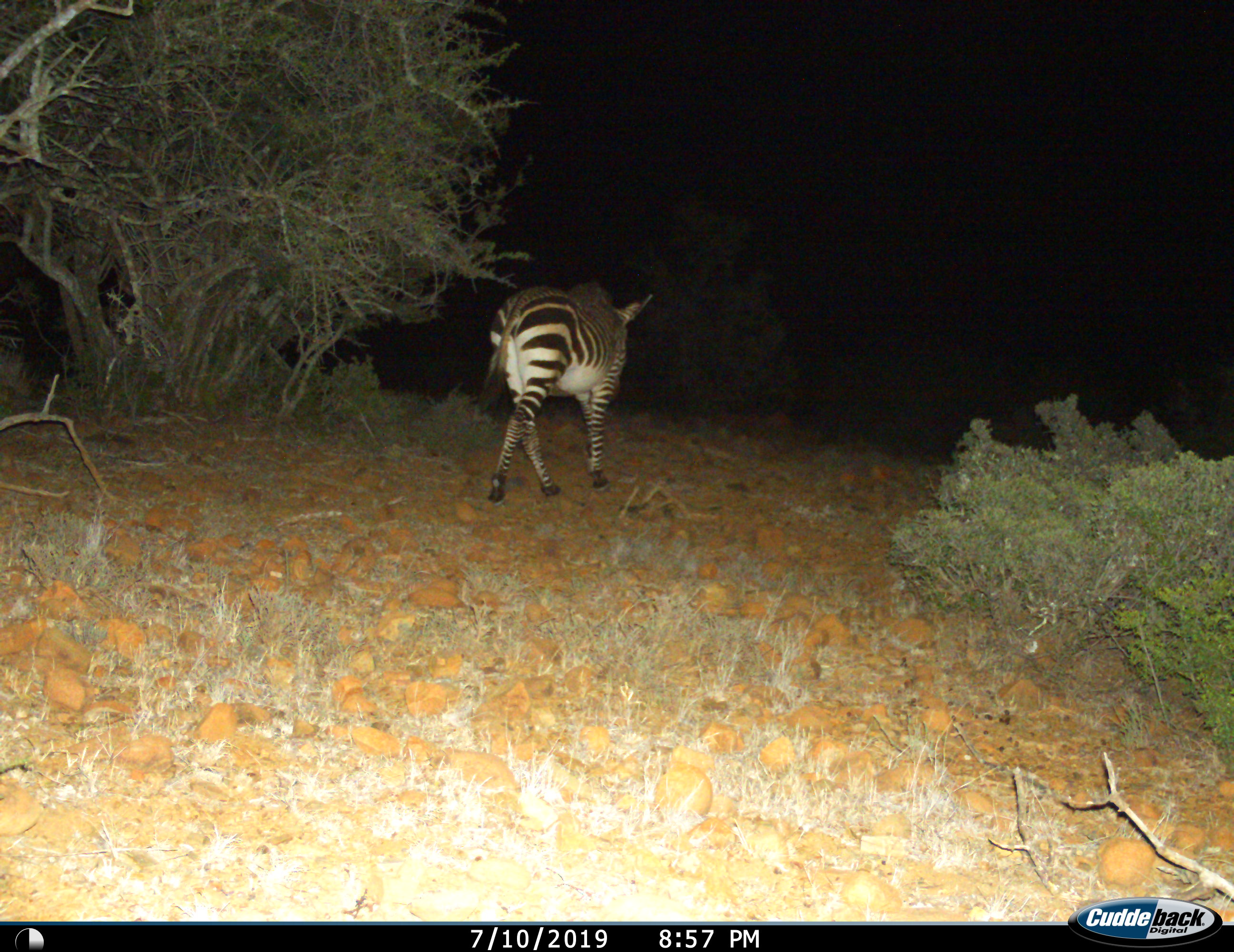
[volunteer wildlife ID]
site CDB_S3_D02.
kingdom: Animalia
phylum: Chordata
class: Mammalia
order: Perissodactyla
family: Equidae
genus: Equus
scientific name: Equus zebra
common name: mountain zebra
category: zebramountain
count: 1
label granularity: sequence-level